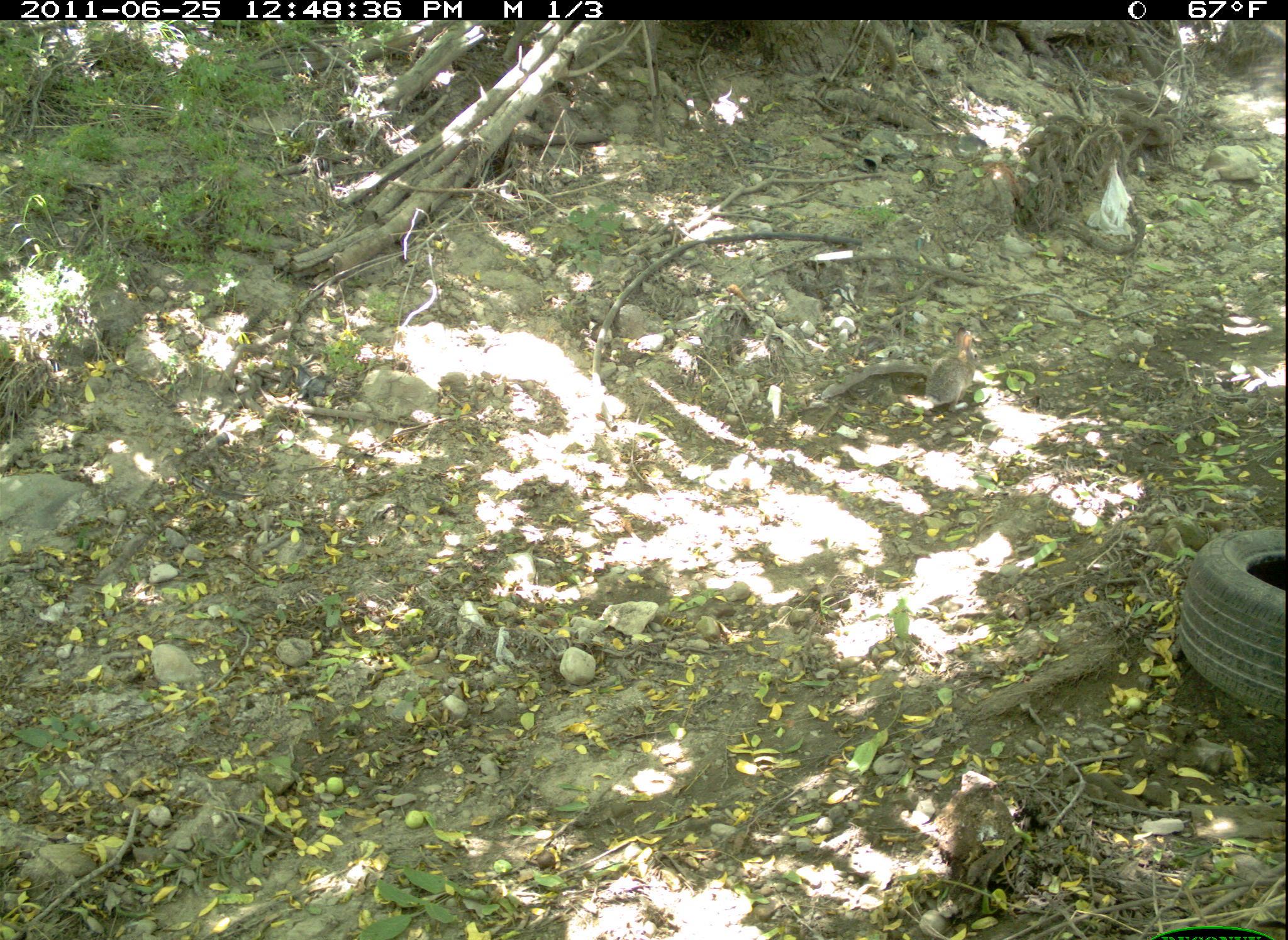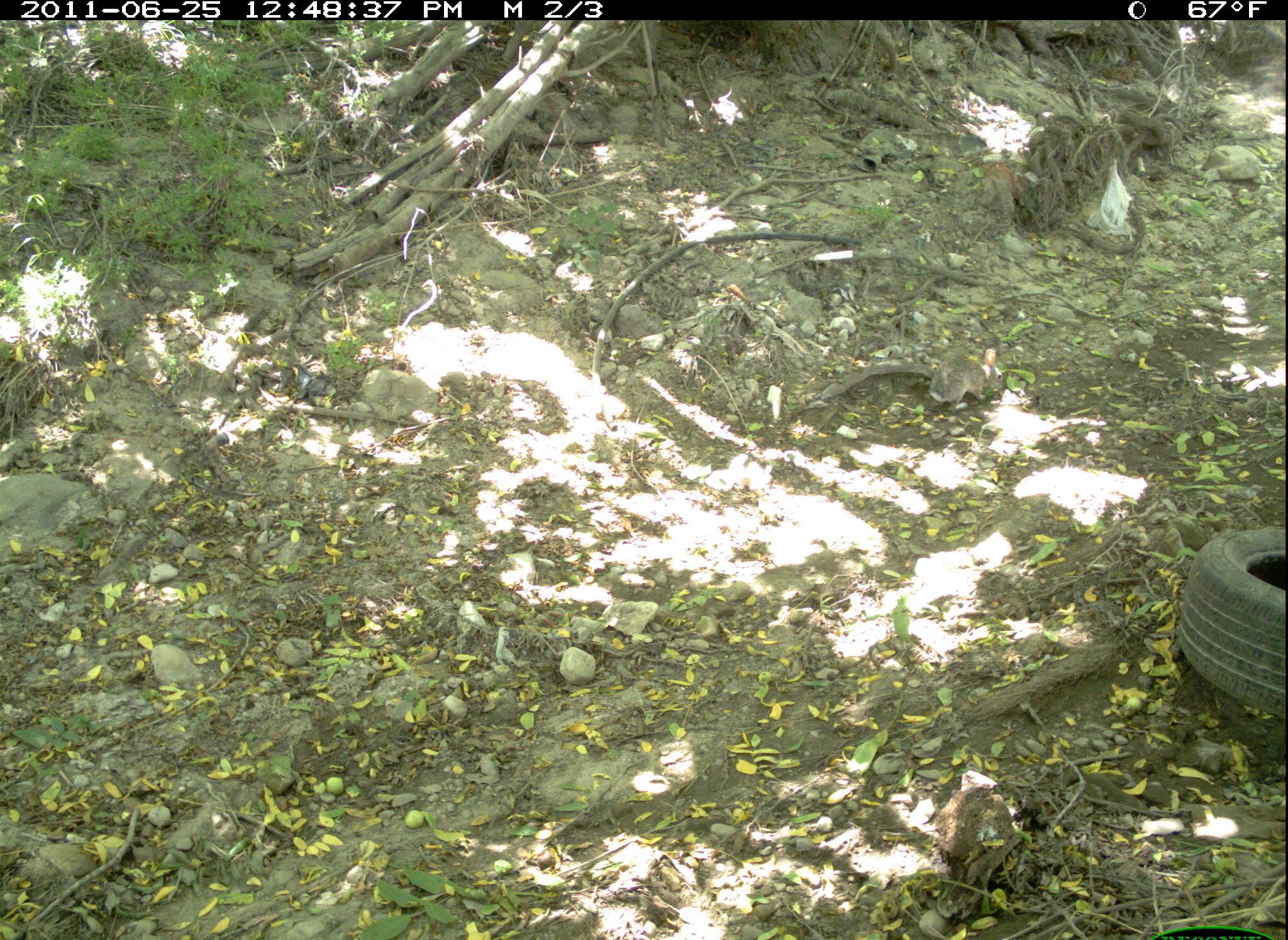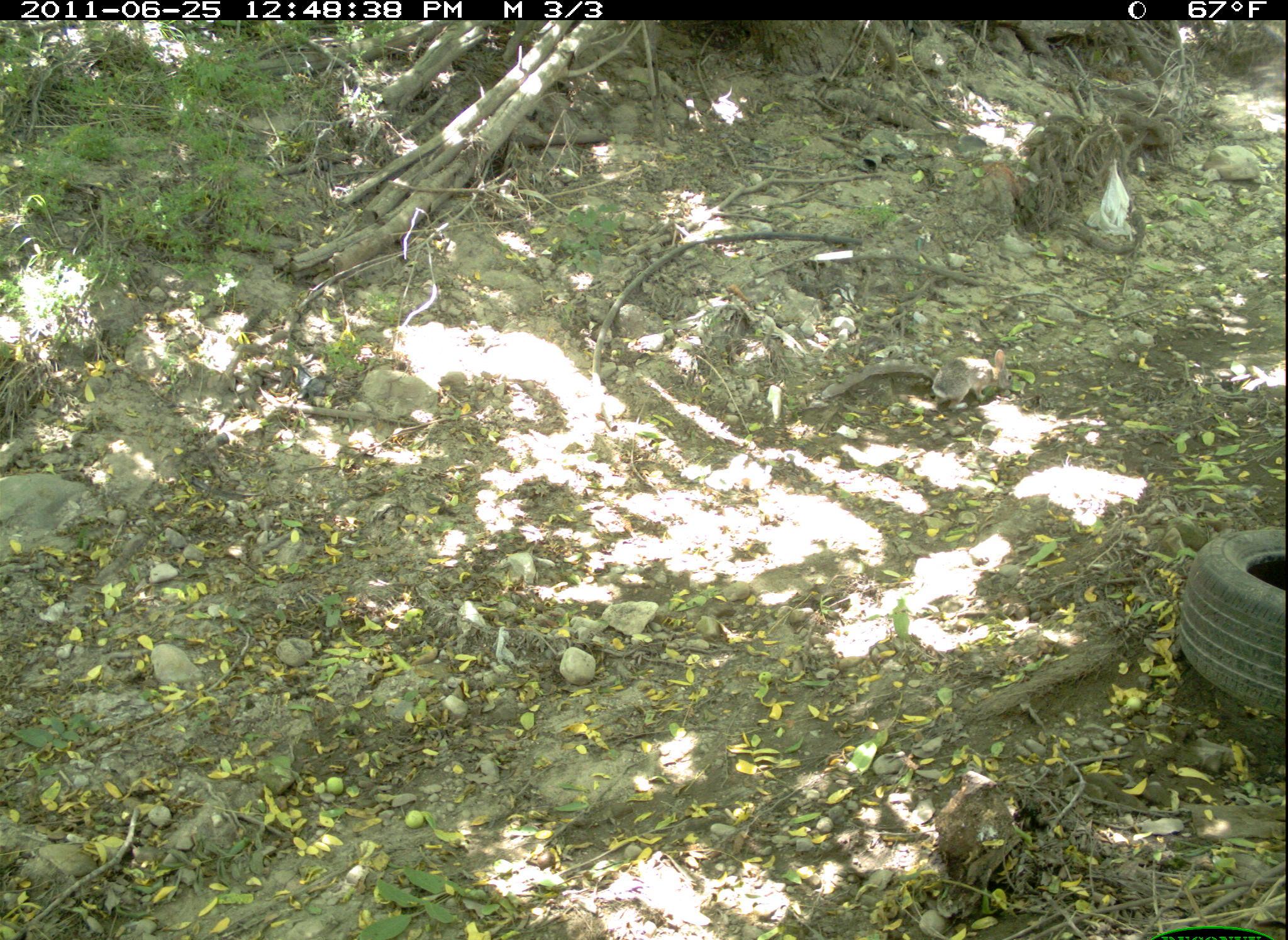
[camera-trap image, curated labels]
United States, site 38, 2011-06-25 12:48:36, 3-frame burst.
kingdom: Animalia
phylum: Chordata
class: Mammalia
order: Lagomorpha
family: Leporidae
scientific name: Leporidae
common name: rabbits and hares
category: rabbit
Rabbit (rabbits and hares) (Leporidae).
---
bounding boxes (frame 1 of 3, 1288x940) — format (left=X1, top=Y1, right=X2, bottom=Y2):
rabbit: (left=918, top=332, right=997, bottom=432)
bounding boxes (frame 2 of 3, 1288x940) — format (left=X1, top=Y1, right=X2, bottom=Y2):
rabbit: (left=918, top=321, right=1009, bottom=425)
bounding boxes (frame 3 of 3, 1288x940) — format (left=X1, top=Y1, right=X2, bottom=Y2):
rabbit: (left=923, top=343, right=1022, bottom=416)